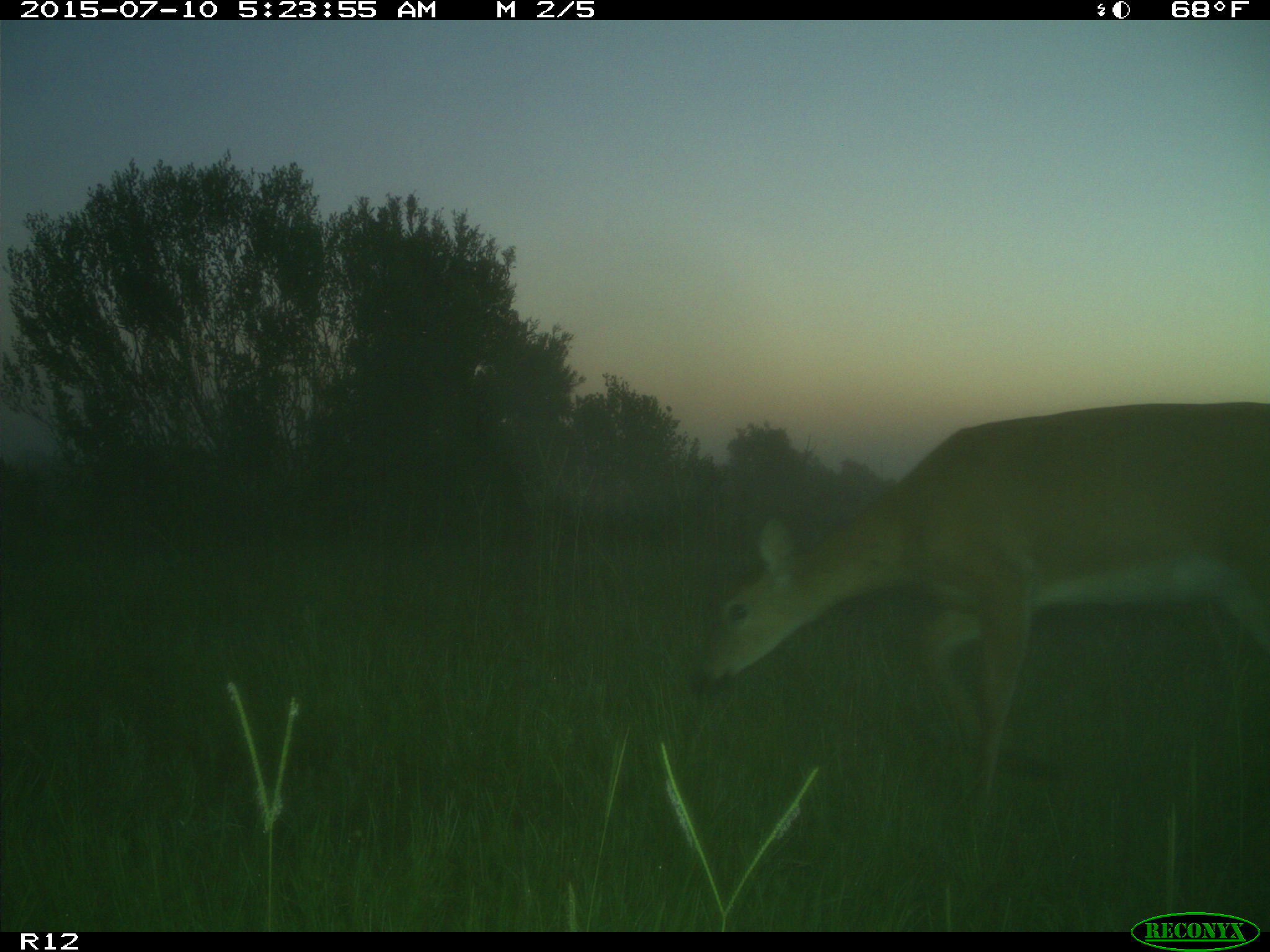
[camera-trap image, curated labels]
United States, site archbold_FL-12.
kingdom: Animalia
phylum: Chordata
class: Mammalia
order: Artiodactyla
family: Cervidae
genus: Odocoileus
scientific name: Odocoileus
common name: deer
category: unidentified deer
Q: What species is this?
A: Unidentified deer (deer) (Odocoileus).